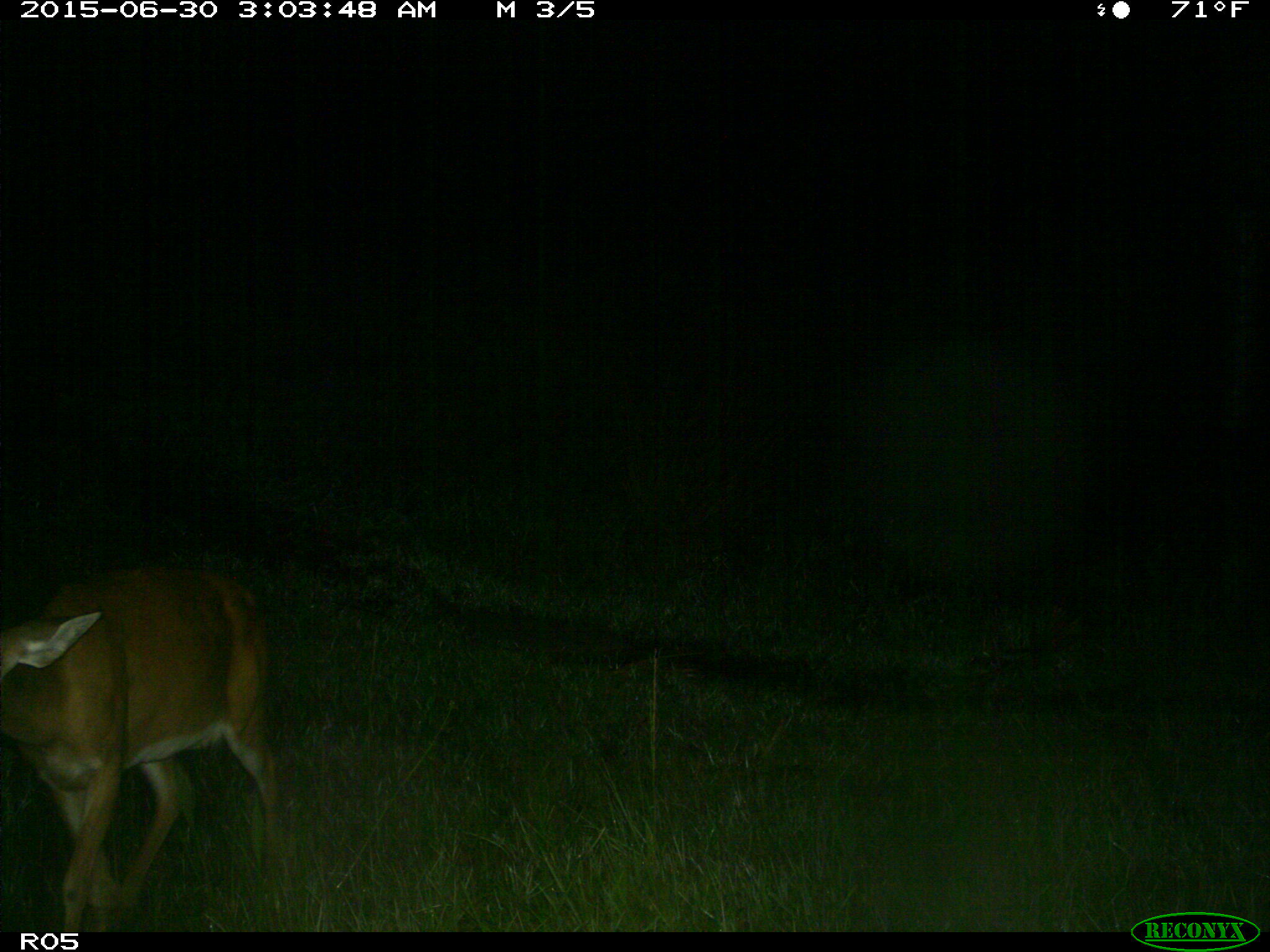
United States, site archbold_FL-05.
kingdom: Animalia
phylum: Chordata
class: Mammalia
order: Artiodactyla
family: Cervidae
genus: Odocoileus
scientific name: Odocoileus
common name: deer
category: unidentified deer